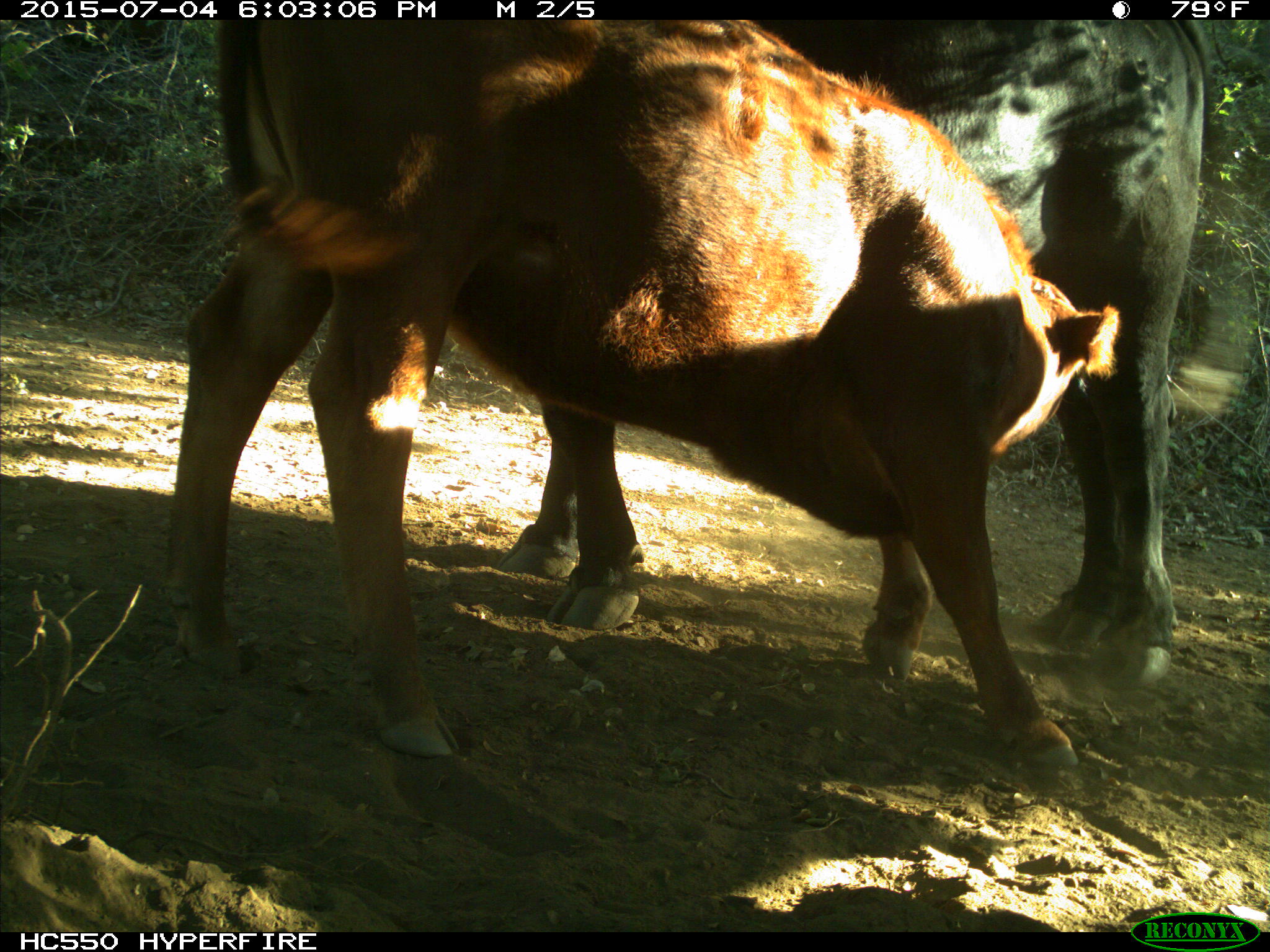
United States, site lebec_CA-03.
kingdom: Animalia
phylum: Chordata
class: Mammalia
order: Artiodactyla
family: Bovidae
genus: Bos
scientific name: Bos taurus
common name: domestic cow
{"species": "Bos taurus (domestic cow)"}